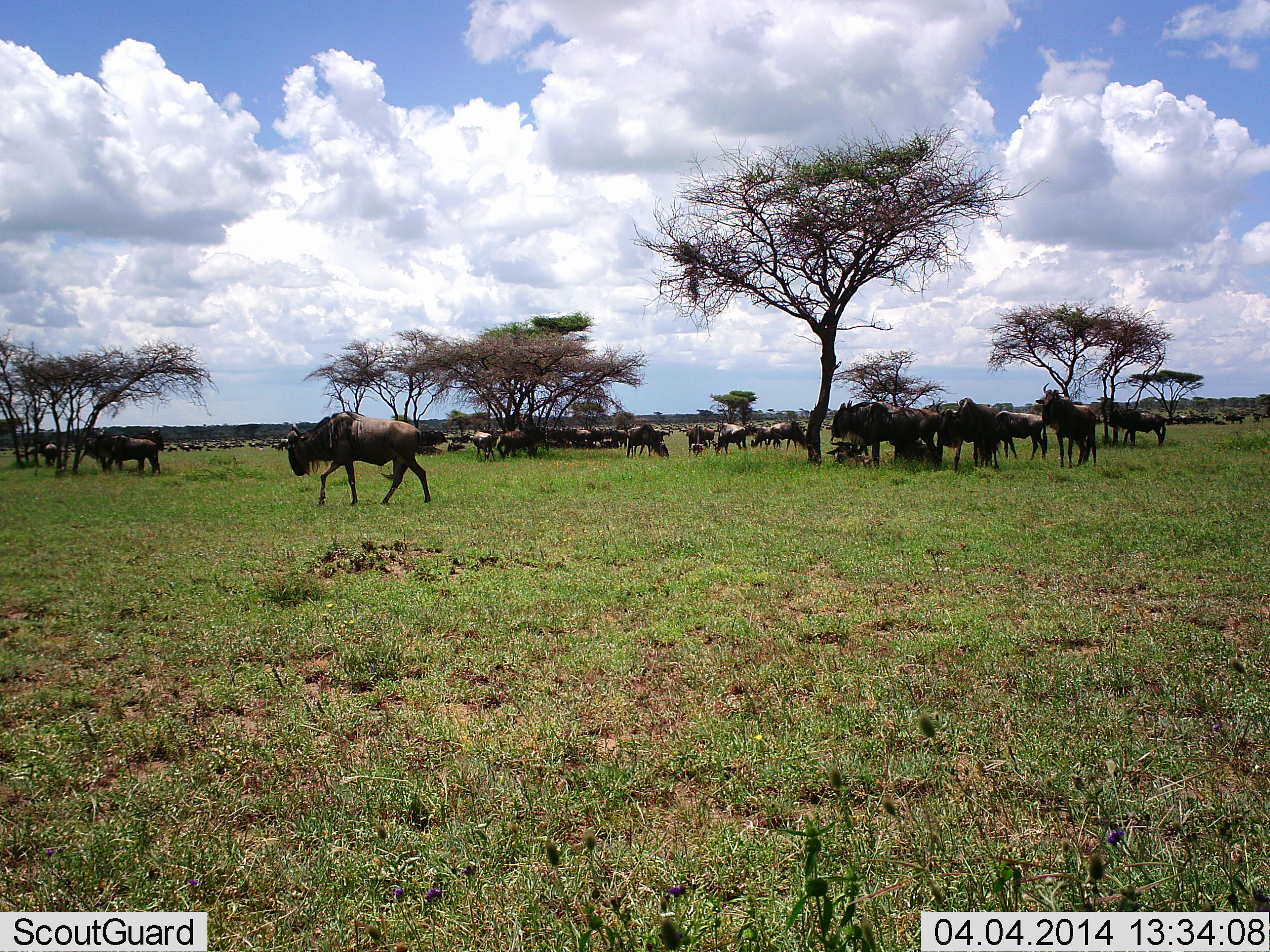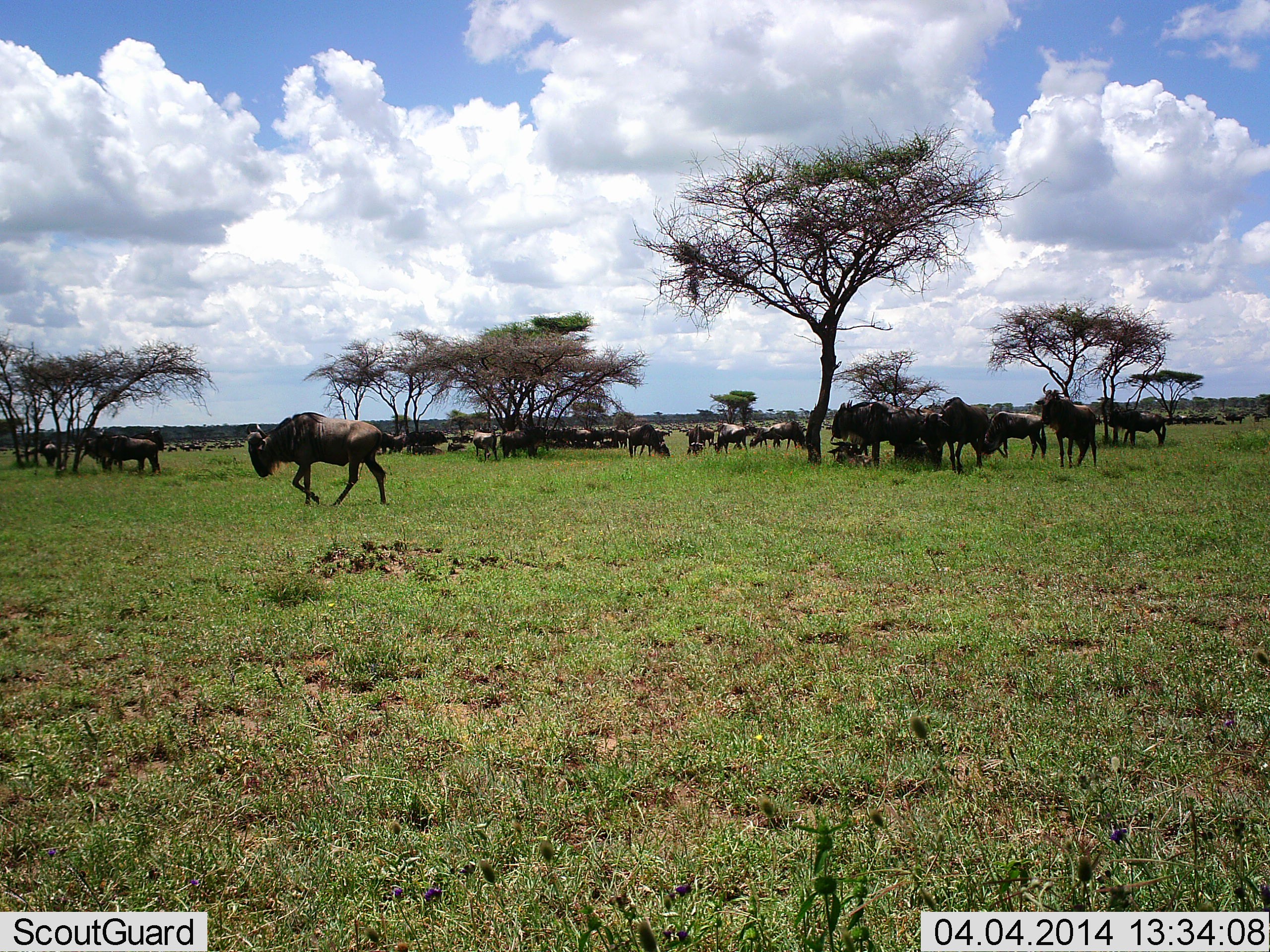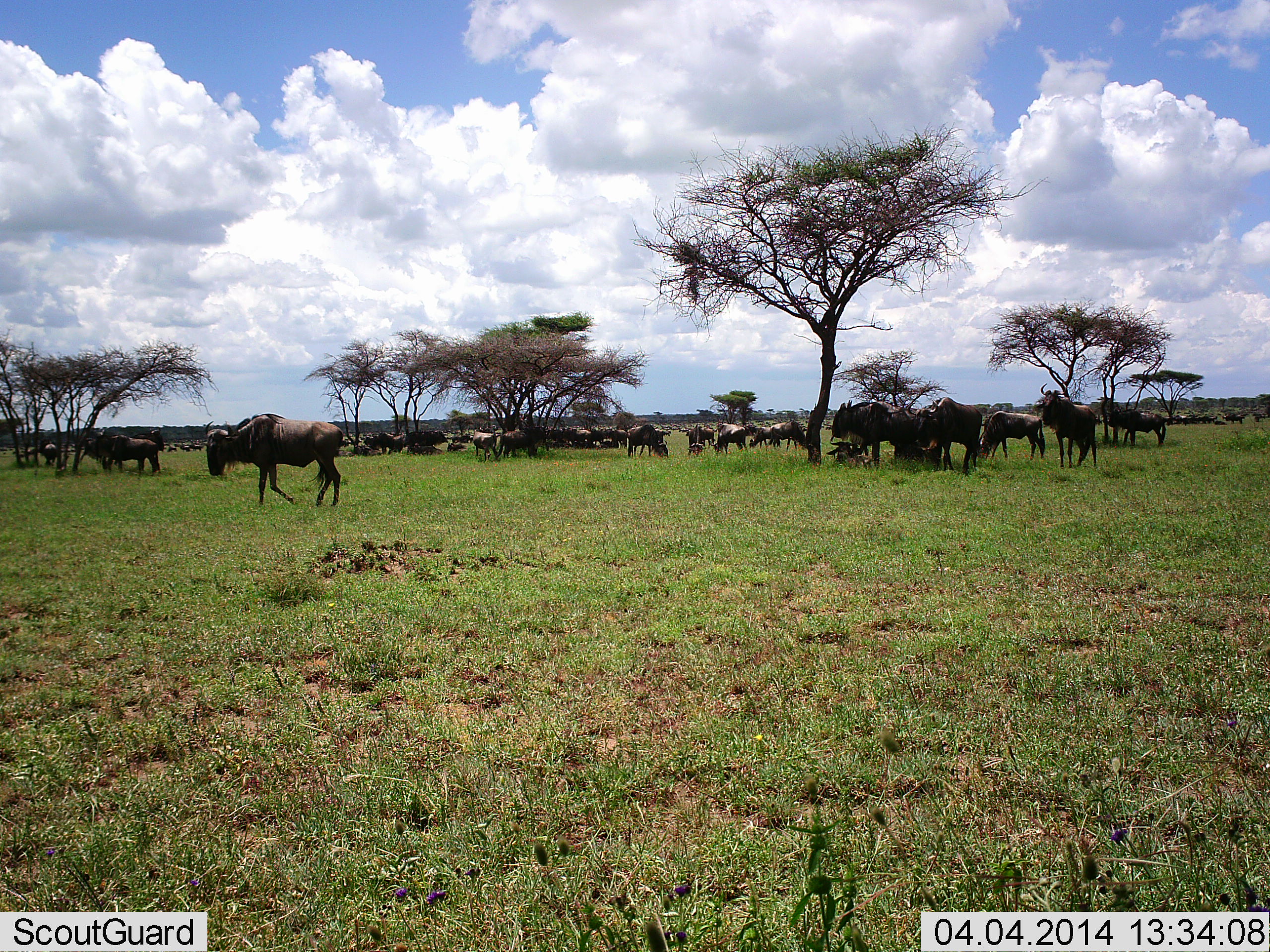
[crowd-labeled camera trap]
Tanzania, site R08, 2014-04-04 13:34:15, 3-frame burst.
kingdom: Animalia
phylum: Chordata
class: Mammalia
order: Artiodactyla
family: Bovidae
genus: Connochaetes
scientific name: Connochaetes taurinus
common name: blue wildebeest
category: wildebeest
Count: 11-50.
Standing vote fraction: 70%.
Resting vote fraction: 40%.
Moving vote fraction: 60%.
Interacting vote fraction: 0%.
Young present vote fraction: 0%.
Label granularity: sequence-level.